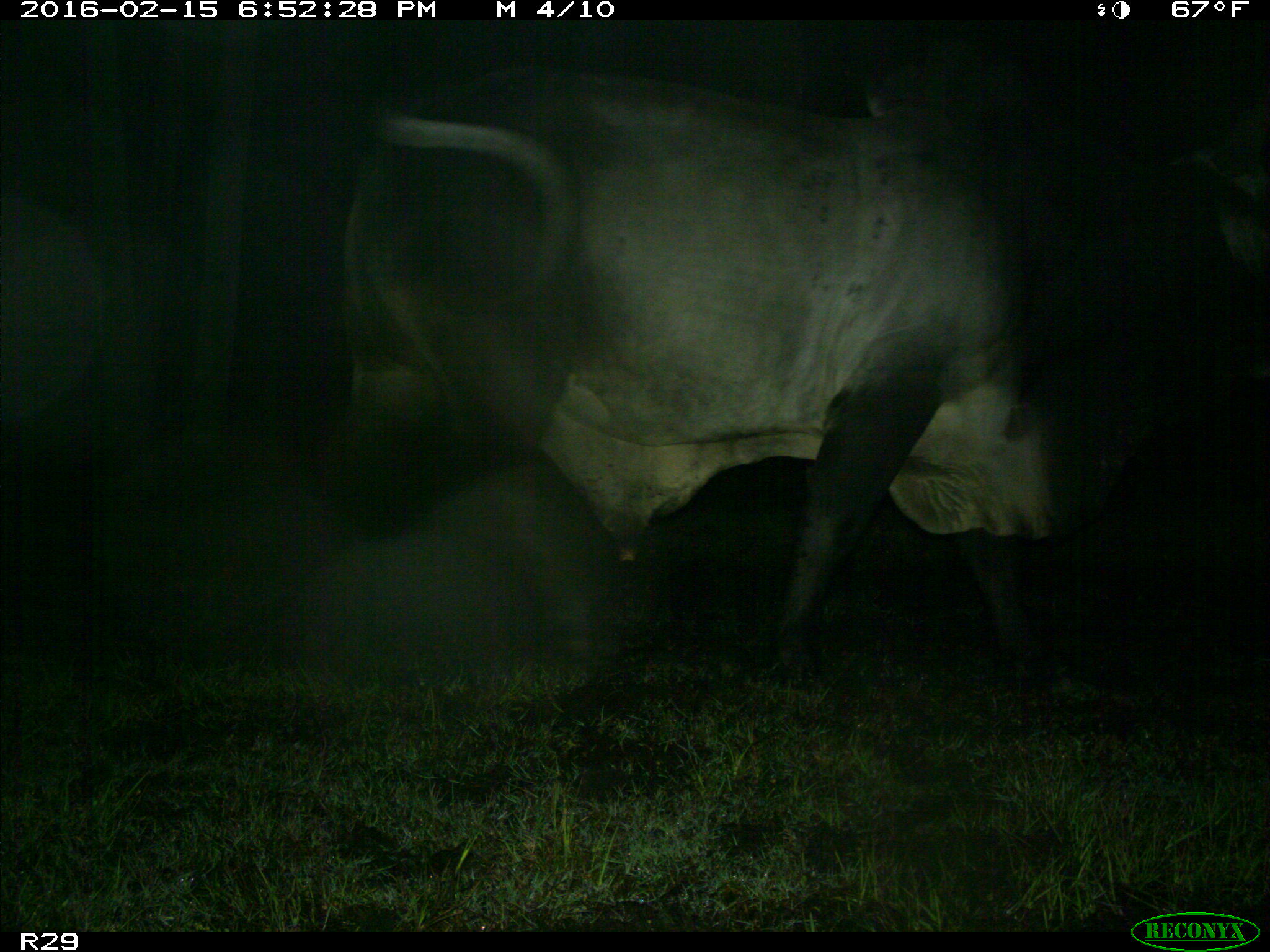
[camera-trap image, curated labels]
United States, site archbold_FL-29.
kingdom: Animalia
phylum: Chordata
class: Mammalia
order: Artiodactyla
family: Bovidae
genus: Bos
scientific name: Bos taurus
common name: domestic cow